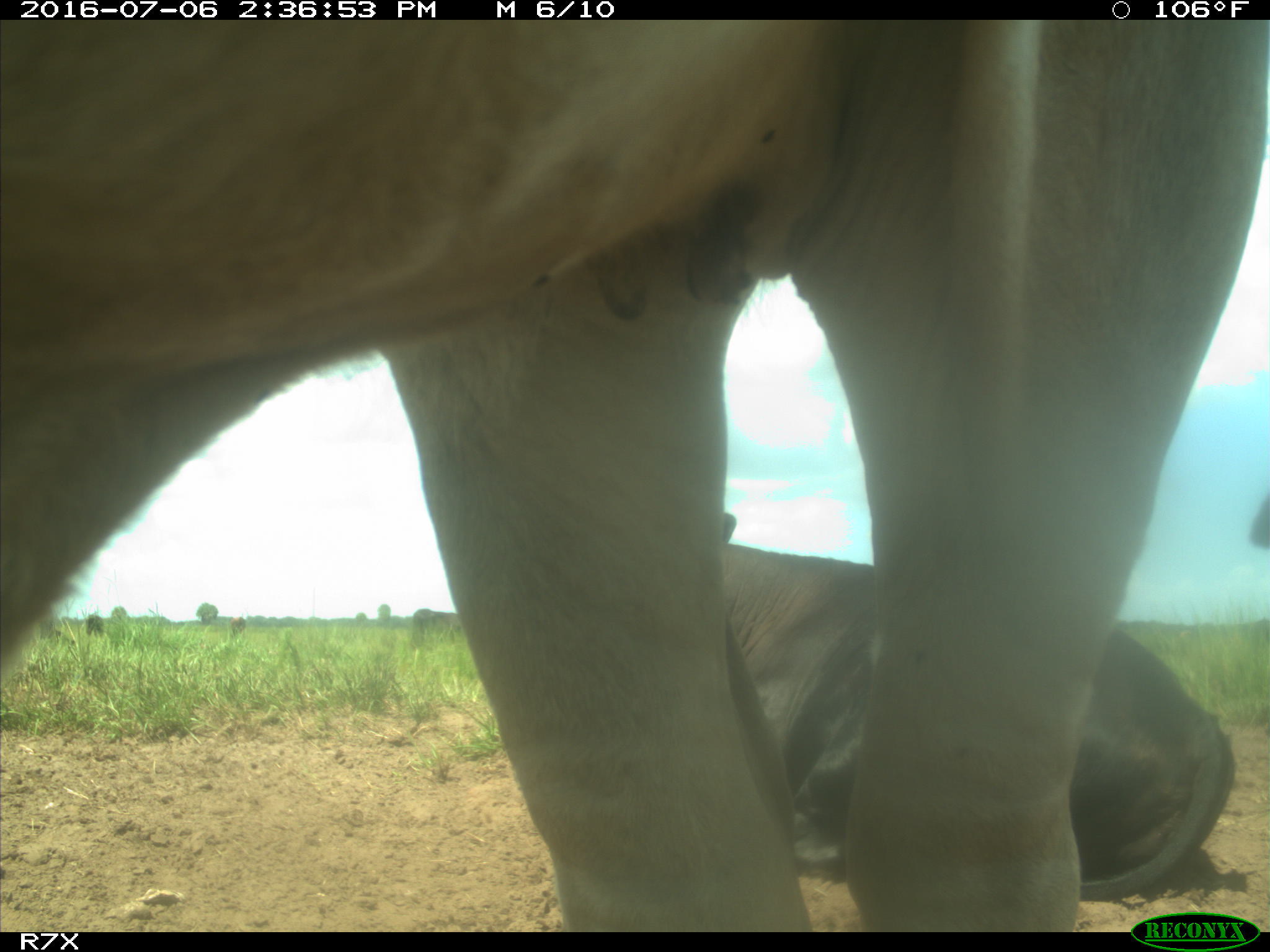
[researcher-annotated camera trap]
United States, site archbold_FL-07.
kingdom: Animalia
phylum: Chordata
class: Mammalia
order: Artiodactyla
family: Bovidae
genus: Bos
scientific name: Bos taurus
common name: domestic cow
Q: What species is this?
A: Bos taurus (domestic cow).